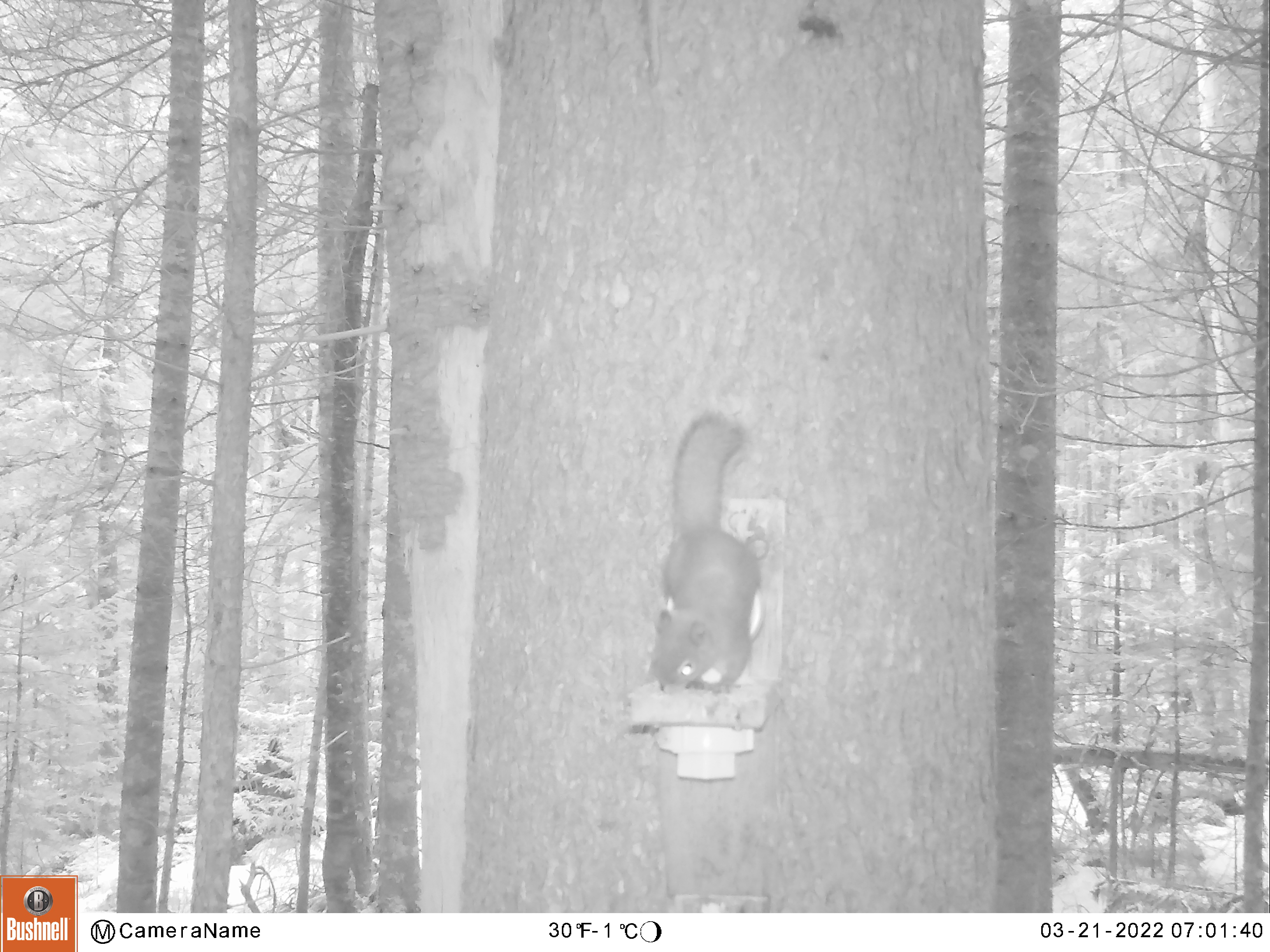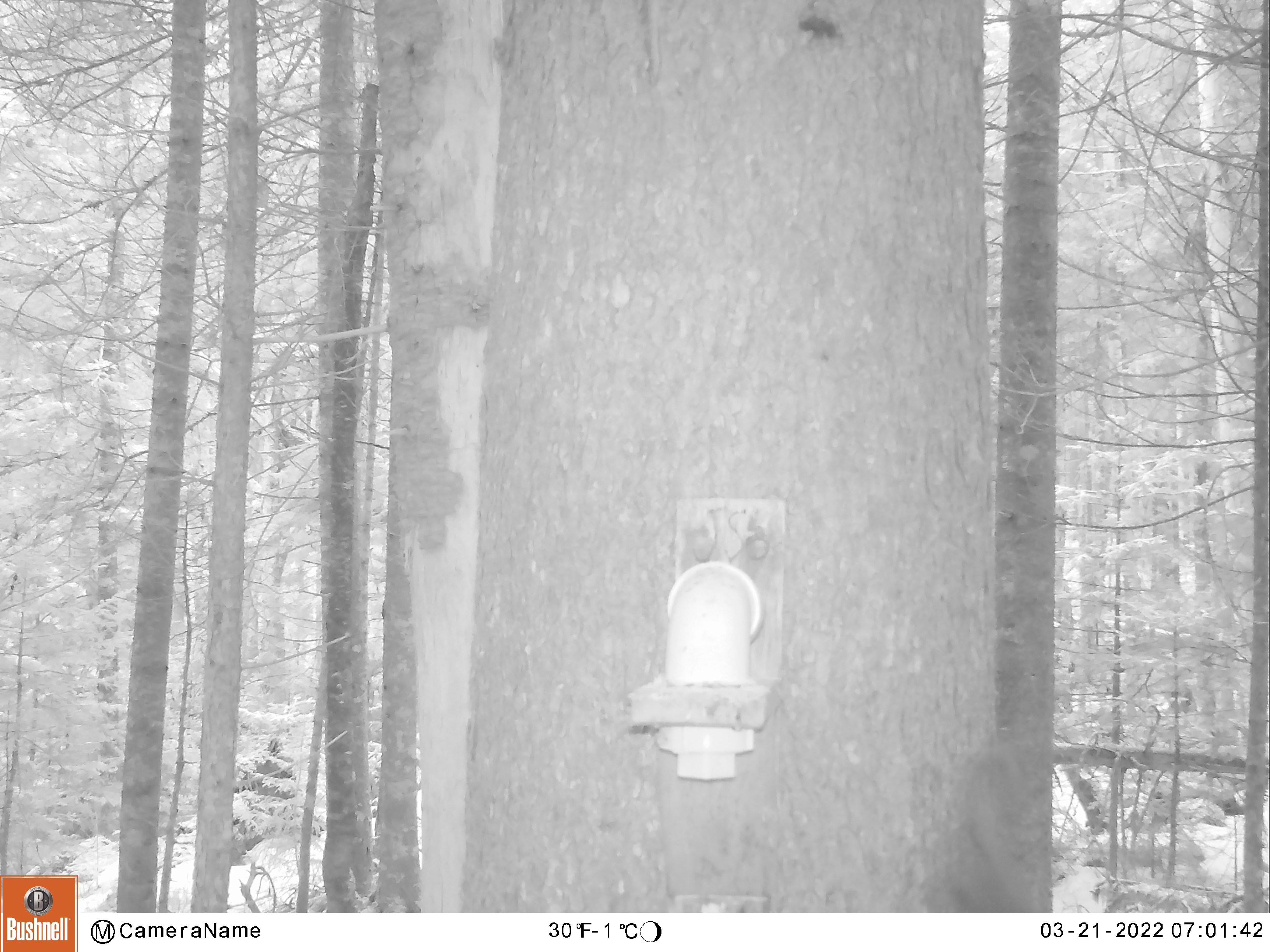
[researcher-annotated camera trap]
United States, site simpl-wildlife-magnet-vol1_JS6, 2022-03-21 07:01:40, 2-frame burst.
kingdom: Animalia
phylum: Chordata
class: Mammalia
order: Rodentia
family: Sciuridae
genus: Tamiasciurus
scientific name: Tamiasciurus hudsonicus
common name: red squirrel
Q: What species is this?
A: Red squirrel (Tamiasciurus hudsonicus).